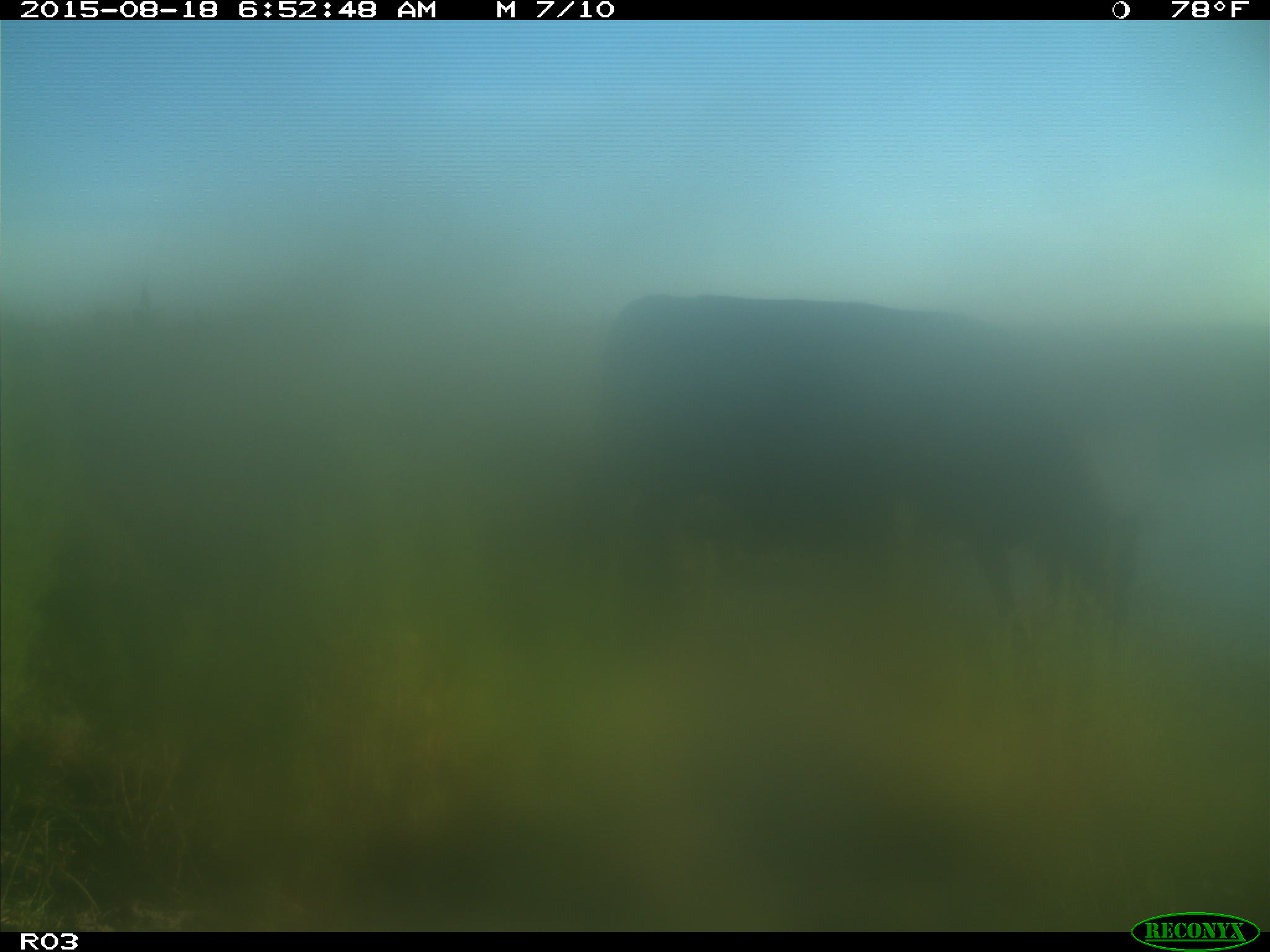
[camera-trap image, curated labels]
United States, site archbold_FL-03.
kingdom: Animalia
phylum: Chordata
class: Mammalia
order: Artiodactyla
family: Bovidae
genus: Bos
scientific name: Bos taurus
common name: domestic cow